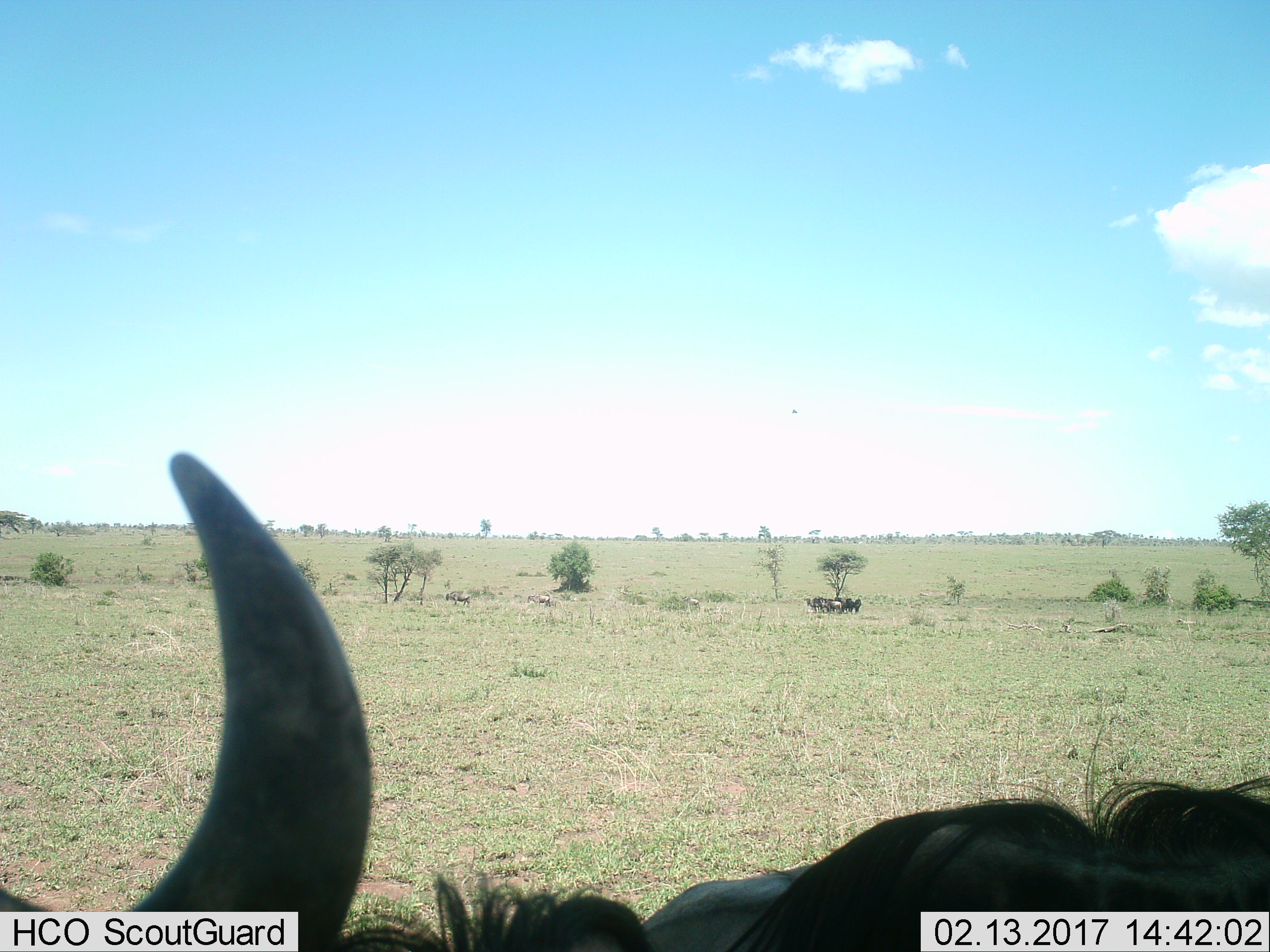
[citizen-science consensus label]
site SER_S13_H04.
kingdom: Animalia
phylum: Chordata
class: Mammalia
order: Artiodactyla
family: Bovidae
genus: Connochaetes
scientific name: Connochaetes taurinus taurinus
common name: blue wildebeest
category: wildebeestblue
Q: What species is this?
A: Wildebeestblue (blue wildebeest) (Connochaetes taurinus taurinus).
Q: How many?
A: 3.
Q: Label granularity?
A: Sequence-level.